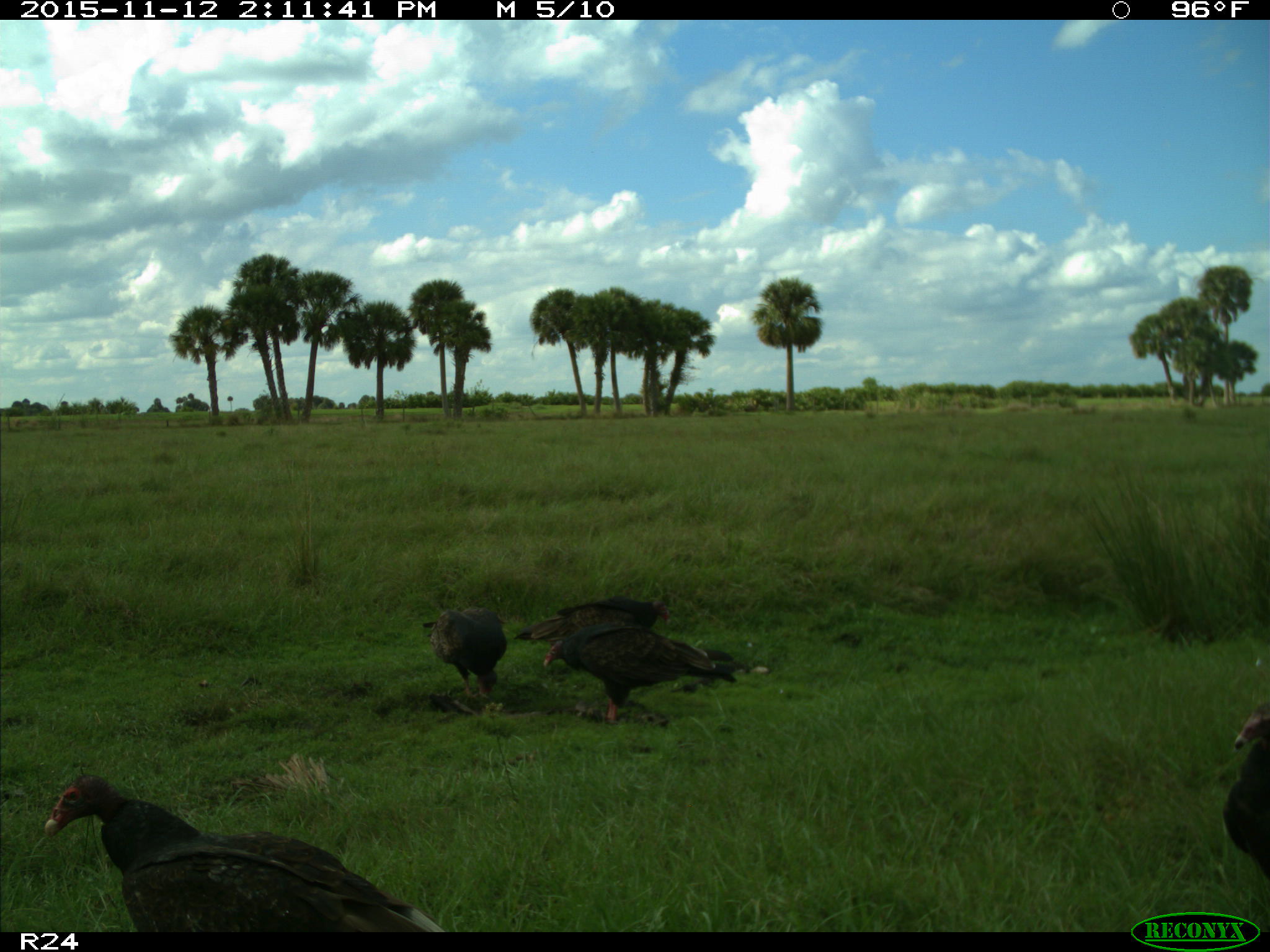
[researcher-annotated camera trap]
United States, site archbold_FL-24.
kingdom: Animalia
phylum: Chordata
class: Aves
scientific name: Aves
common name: birds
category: unidentified bird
Unidentified bird (birds) (Aves).